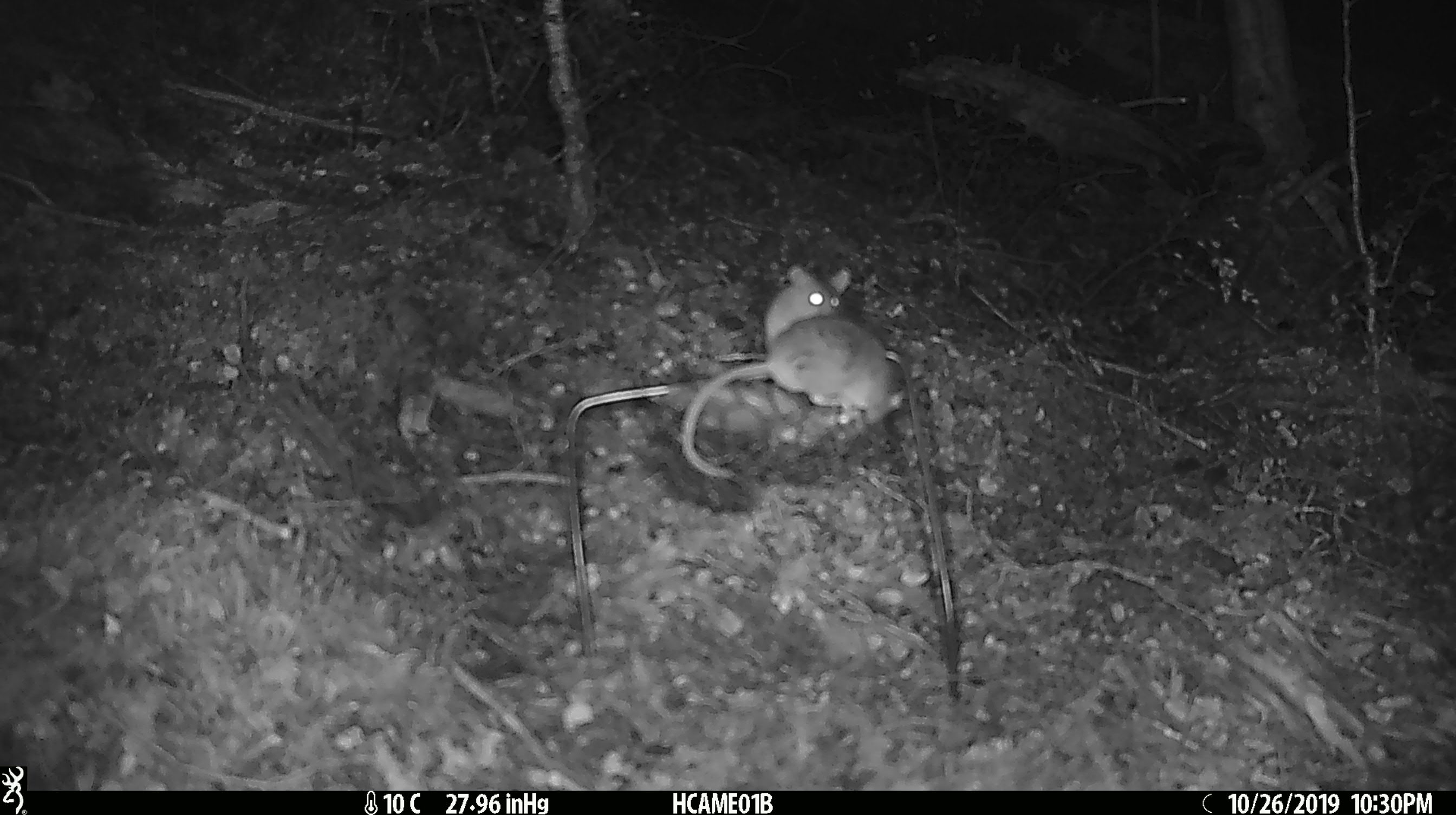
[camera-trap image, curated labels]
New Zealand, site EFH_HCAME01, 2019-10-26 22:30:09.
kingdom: Animalia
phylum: Chordata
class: Mammalia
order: Rodentia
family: Muridae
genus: Mus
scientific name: Mus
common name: mouse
Mouse (Mus).